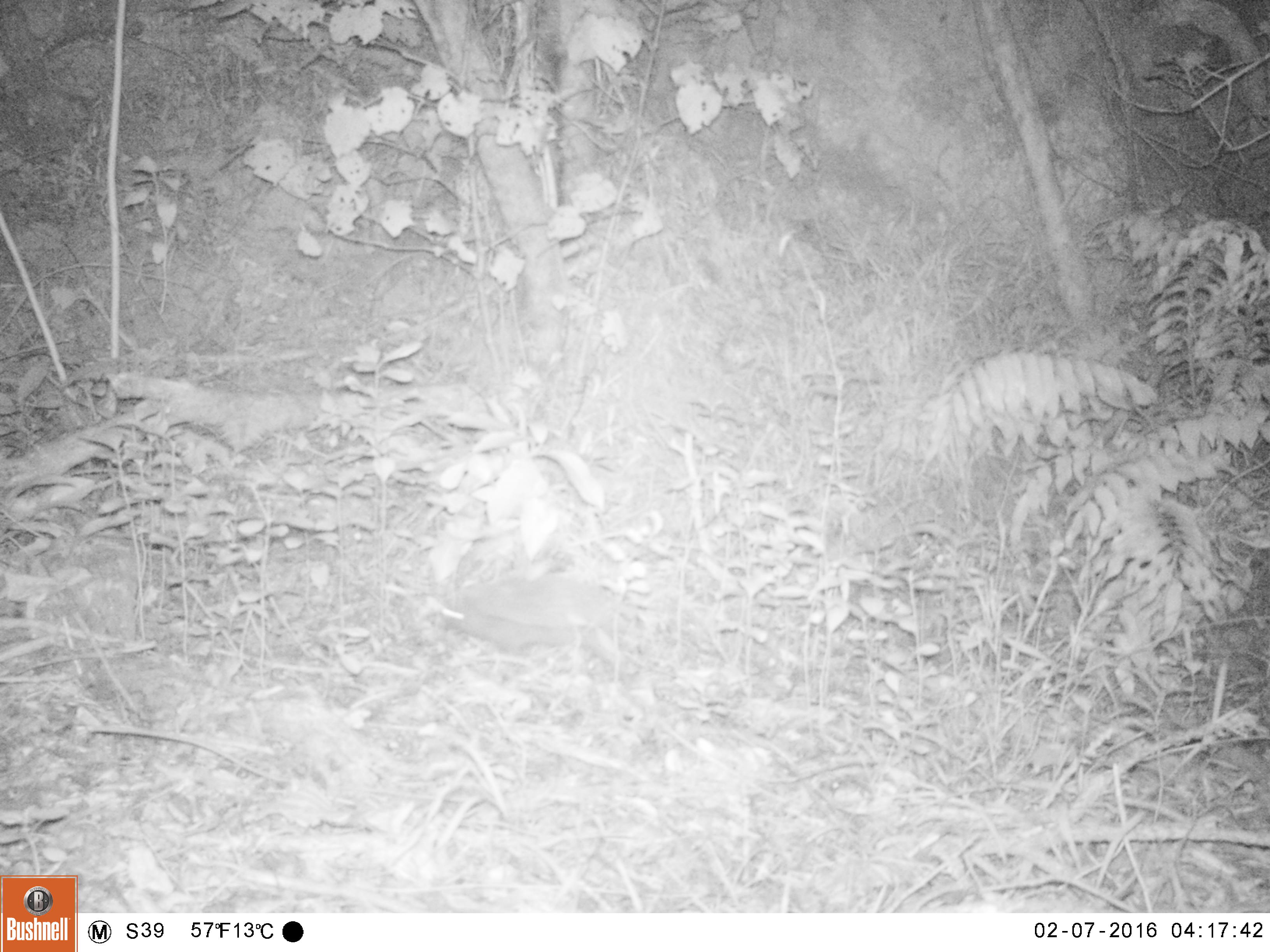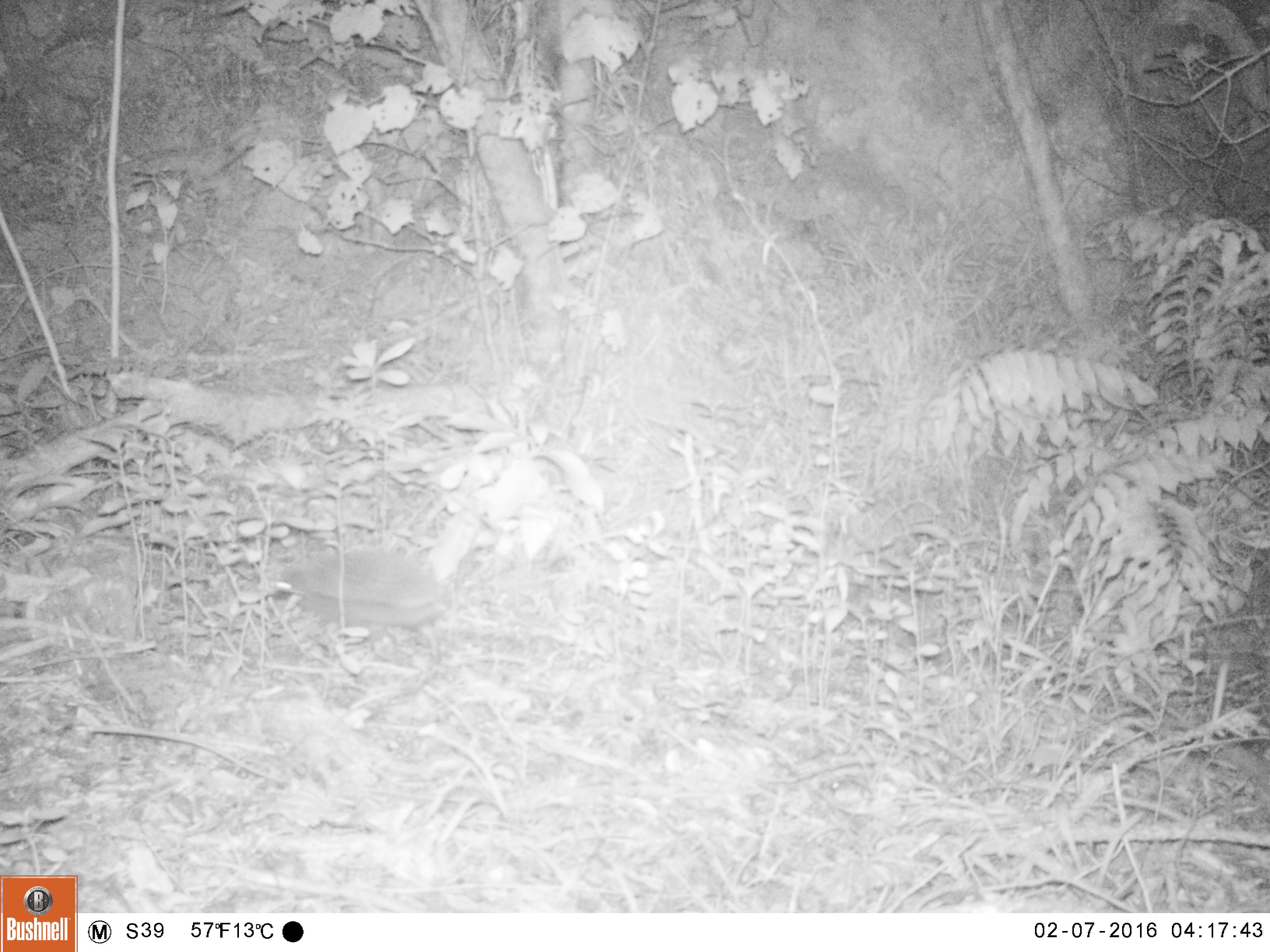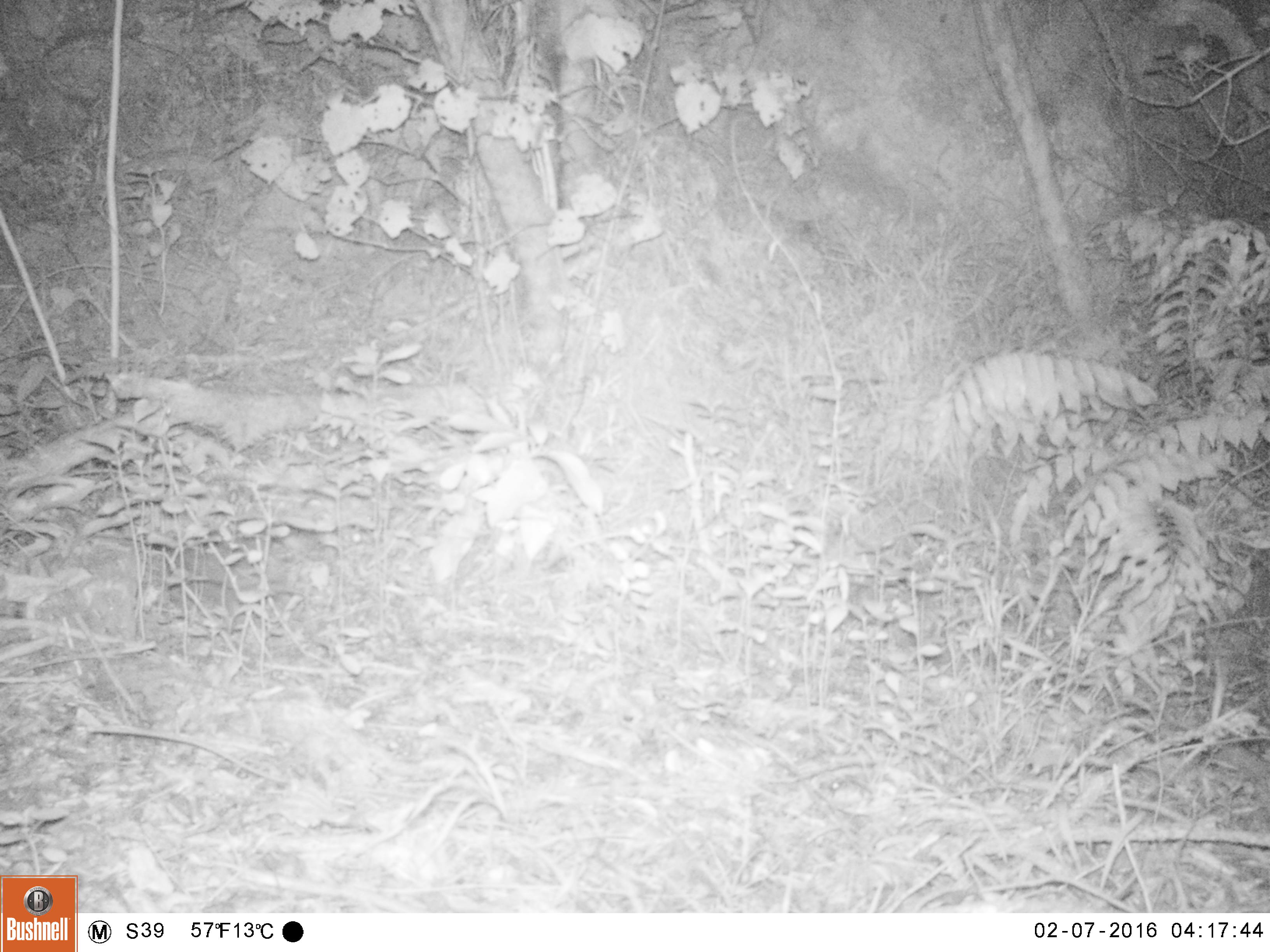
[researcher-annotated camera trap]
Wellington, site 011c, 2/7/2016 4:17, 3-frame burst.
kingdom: Animalia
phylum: Chordata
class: Mammalia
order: Eulipotyphla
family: Erinaceidae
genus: Erinaceus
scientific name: Erinaceus europaeus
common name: hedgehog